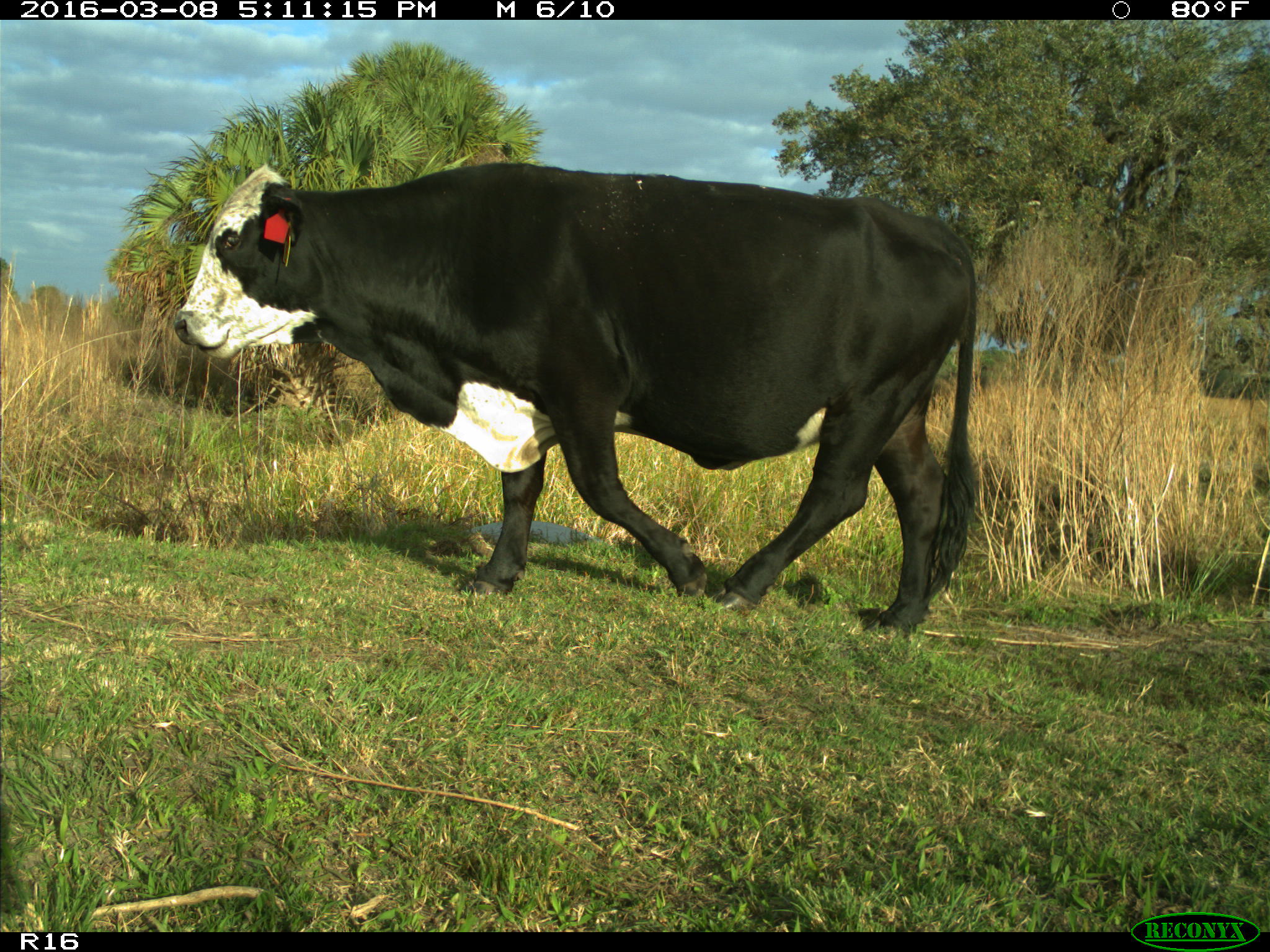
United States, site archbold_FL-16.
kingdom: Animalia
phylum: Chordata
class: Mammalia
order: Artiodactyla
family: Bovidae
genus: Bos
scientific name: Bos taurus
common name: domestic cow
Bos taurus (domestic cow).